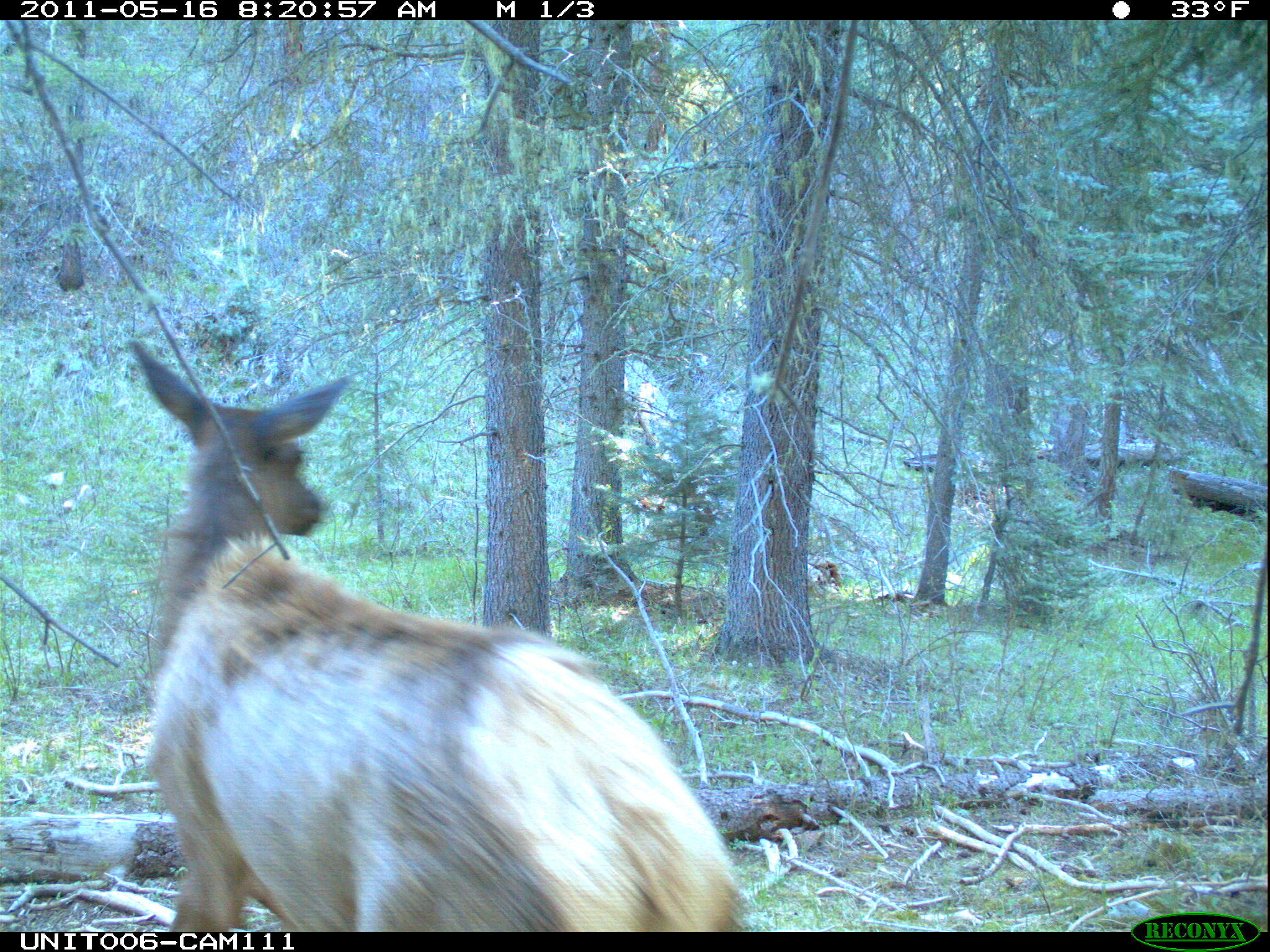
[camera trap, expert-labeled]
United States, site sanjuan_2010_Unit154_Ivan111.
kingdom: Animalia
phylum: Chordata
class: Mammalia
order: Artiodactyla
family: Cervidae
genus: Cervus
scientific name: Cervus elaphus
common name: red deer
Cervus elaphus (red deer).